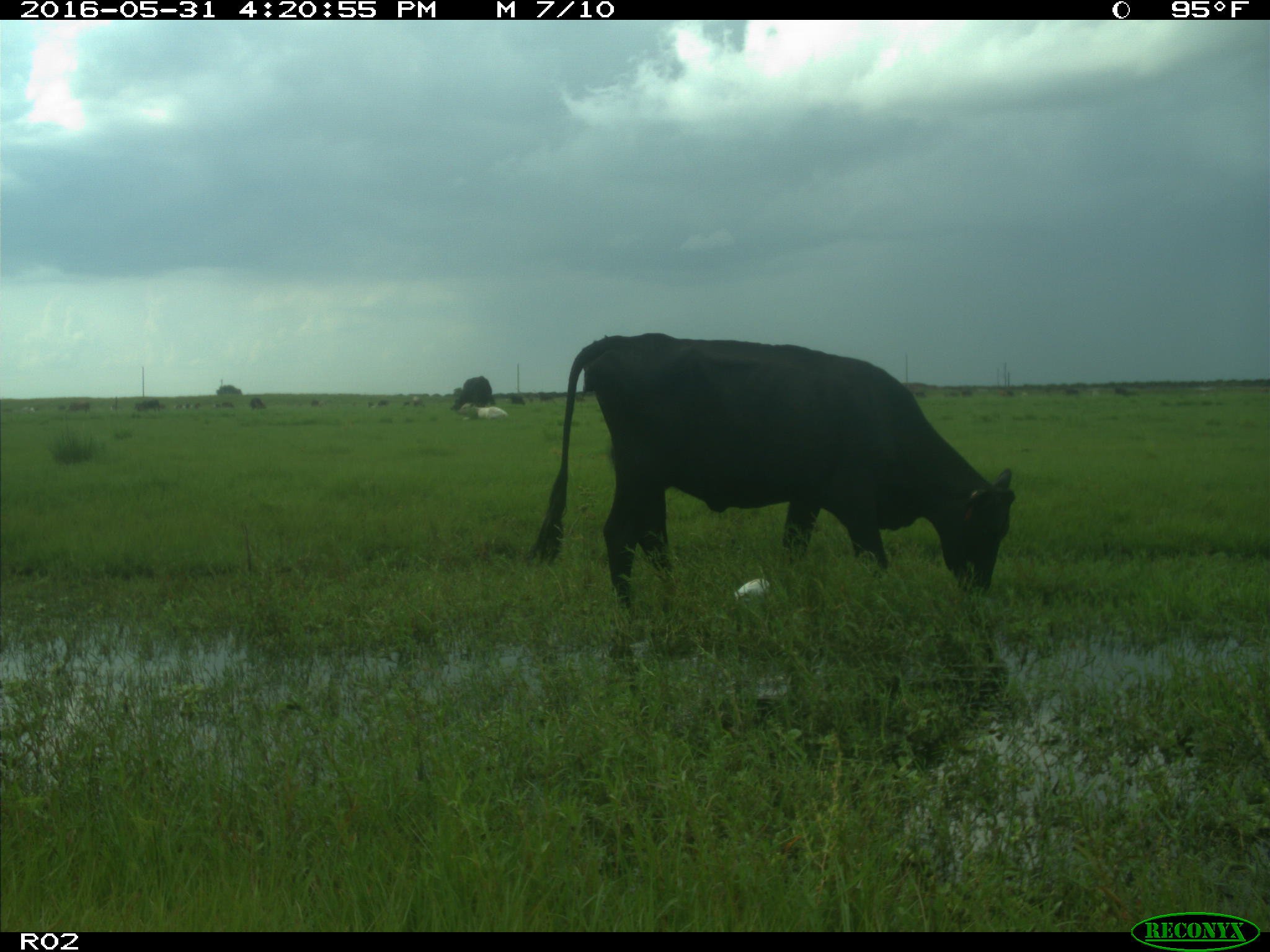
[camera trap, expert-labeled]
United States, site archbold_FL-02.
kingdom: Animalia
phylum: Chordata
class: Mammalia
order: Artiodactyla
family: Bovidae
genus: Bos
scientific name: Bos taurus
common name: domestic cow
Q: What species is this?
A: Bos taurus (domestic cow).